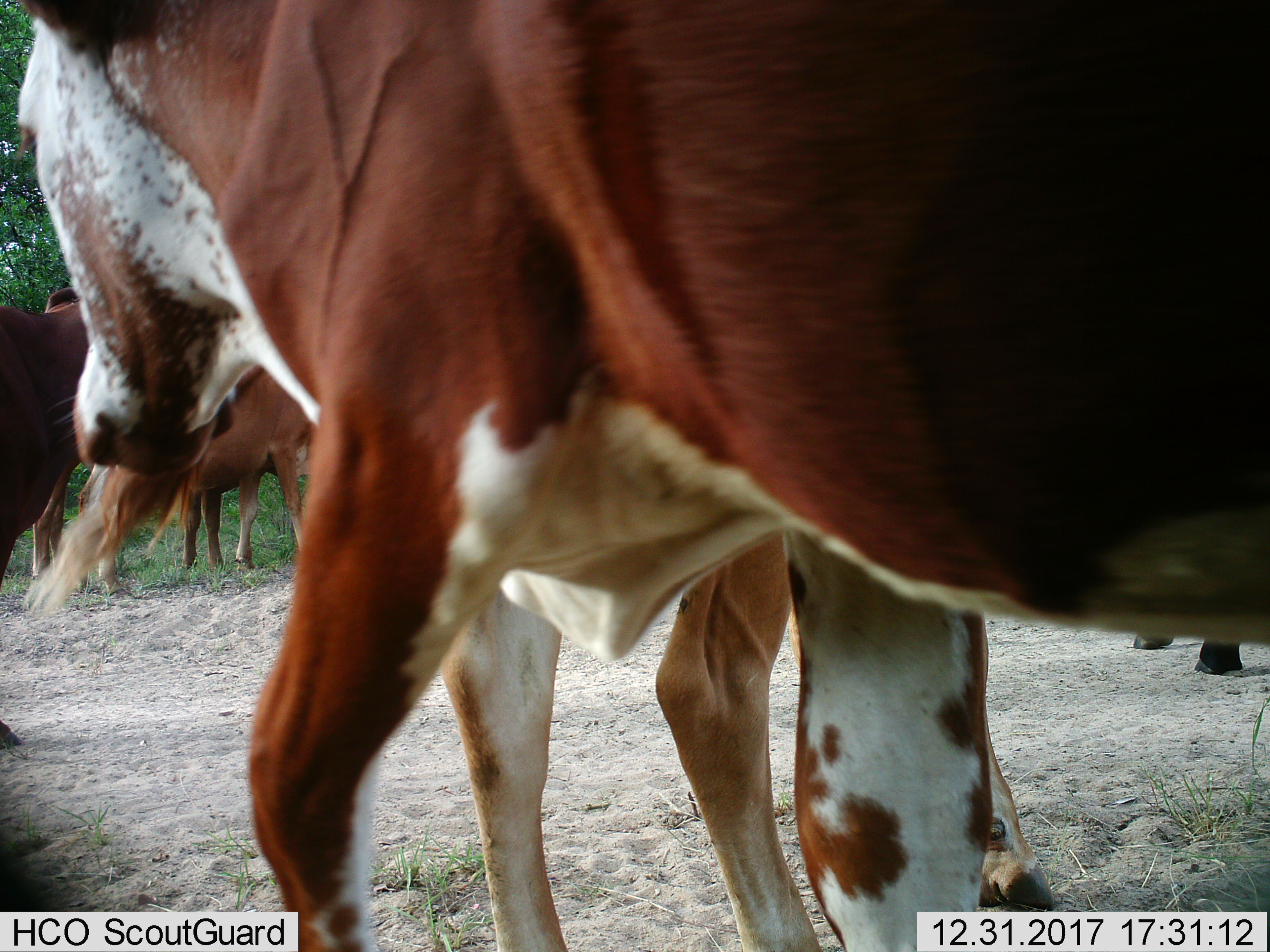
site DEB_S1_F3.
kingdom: Animalia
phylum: Chordata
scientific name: Vertebrata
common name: domestic animal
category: domesticanimal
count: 6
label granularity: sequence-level